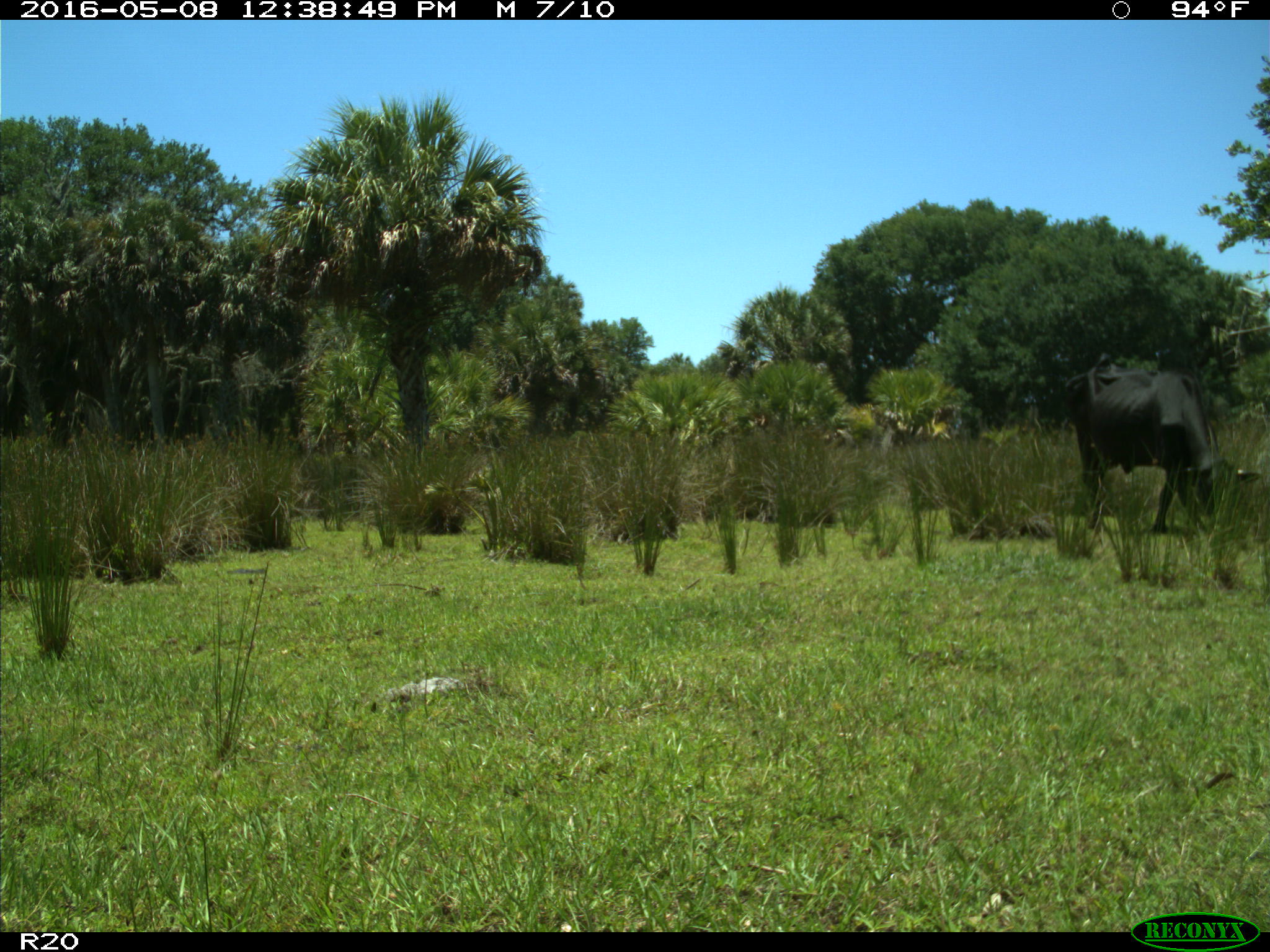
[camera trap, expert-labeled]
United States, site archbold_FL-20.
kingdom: Animalia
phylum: Chordata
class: Mammalia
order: Artiodactyla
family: Bovidae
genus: Bos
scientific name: Bos taurus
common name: domestic cow